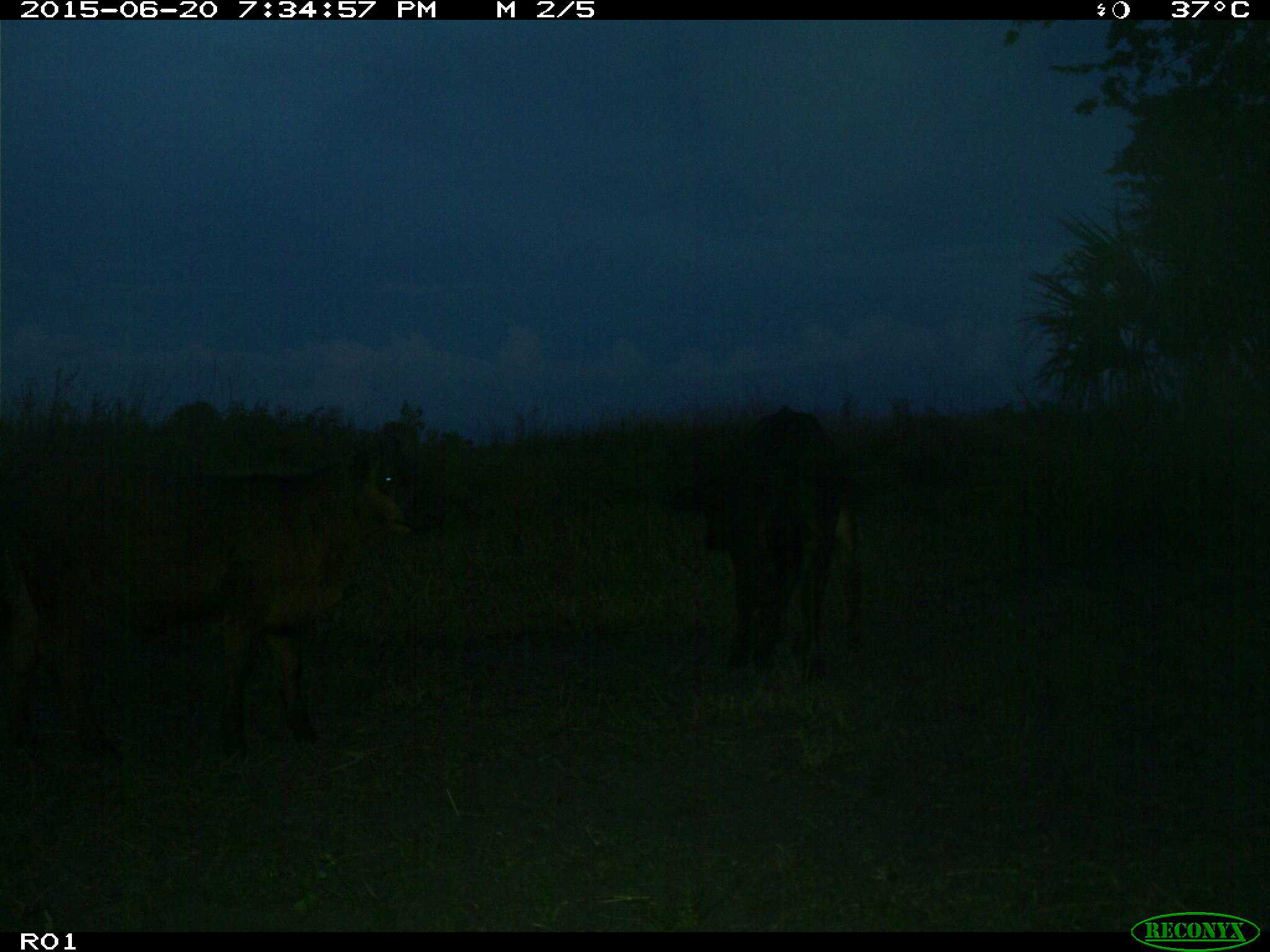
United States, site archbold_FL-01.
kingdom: Animalia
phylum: Chordata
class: Mammalia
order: Artiodactyla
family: Bovidae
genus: Bos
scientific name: Bos taurus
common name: domestic cow